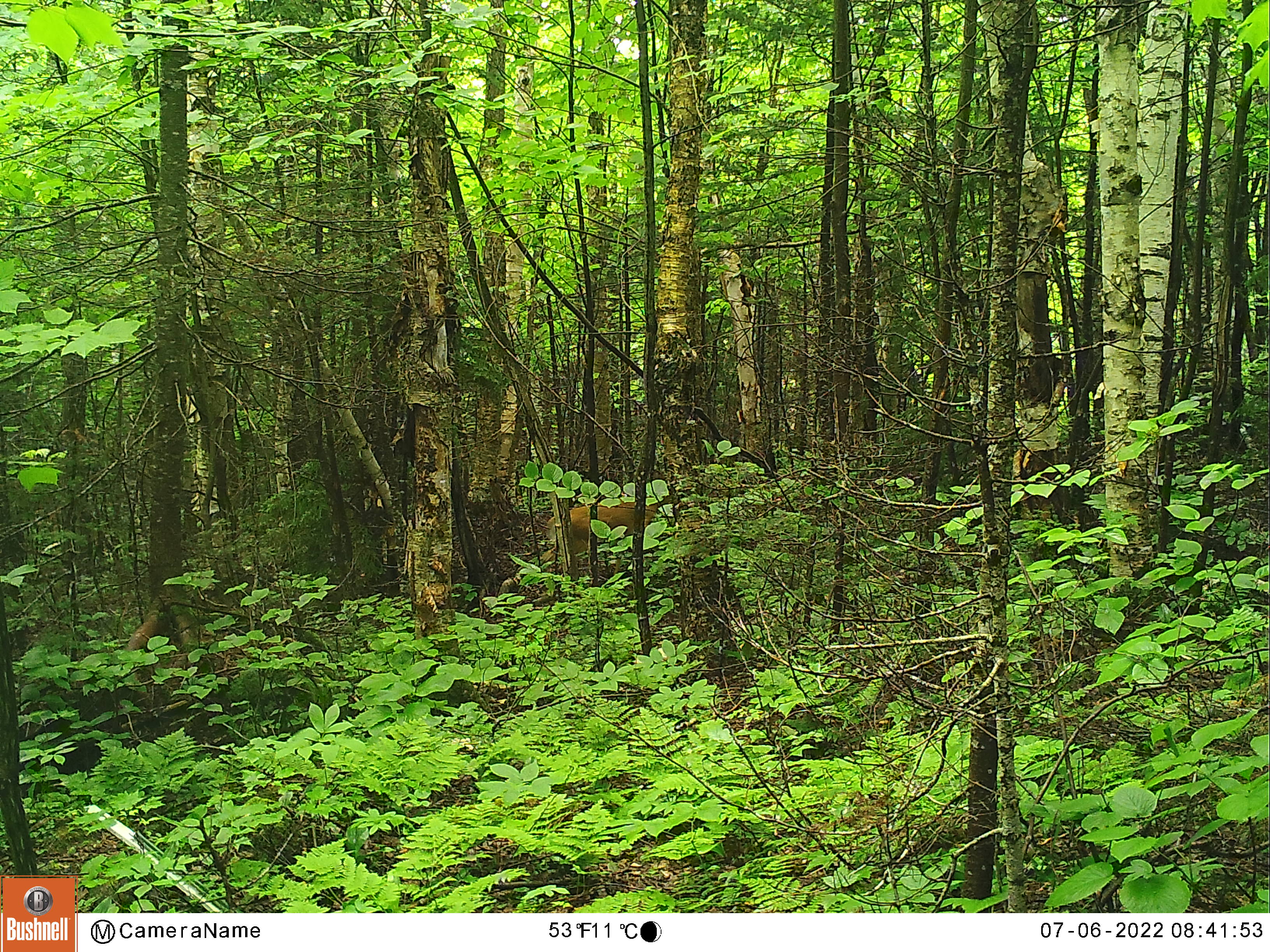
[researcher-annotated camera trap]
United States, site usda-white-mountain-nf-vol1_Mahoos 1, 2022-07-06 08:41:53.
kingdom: Animalia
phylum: Chordata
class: Mammalia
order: Artiodactyla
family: Cervidae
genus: Odocoileus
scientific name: Odocoileus virginianus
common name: white-tailed deer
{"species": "white-tailed deer (Odocoileus virginianus)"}